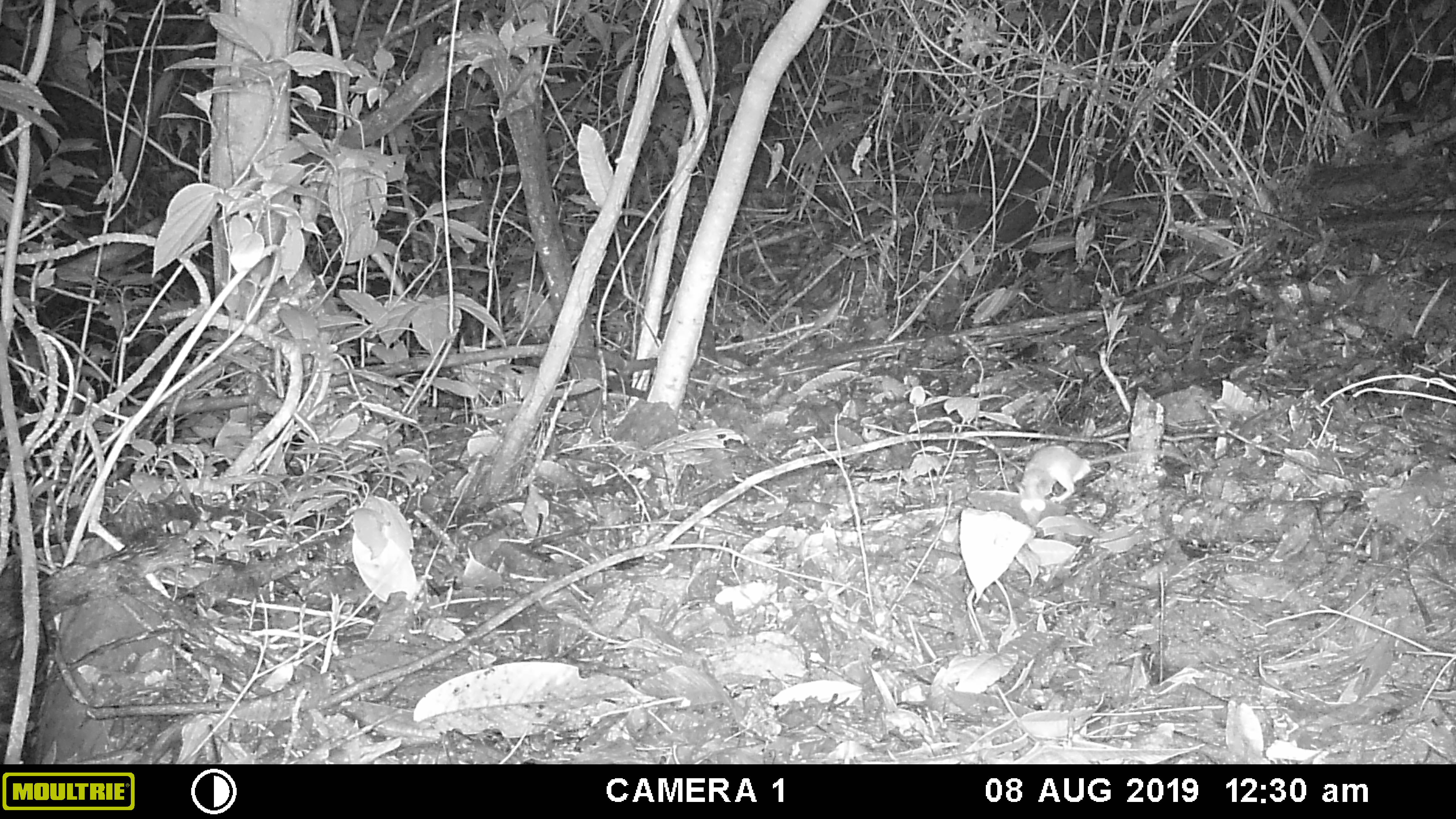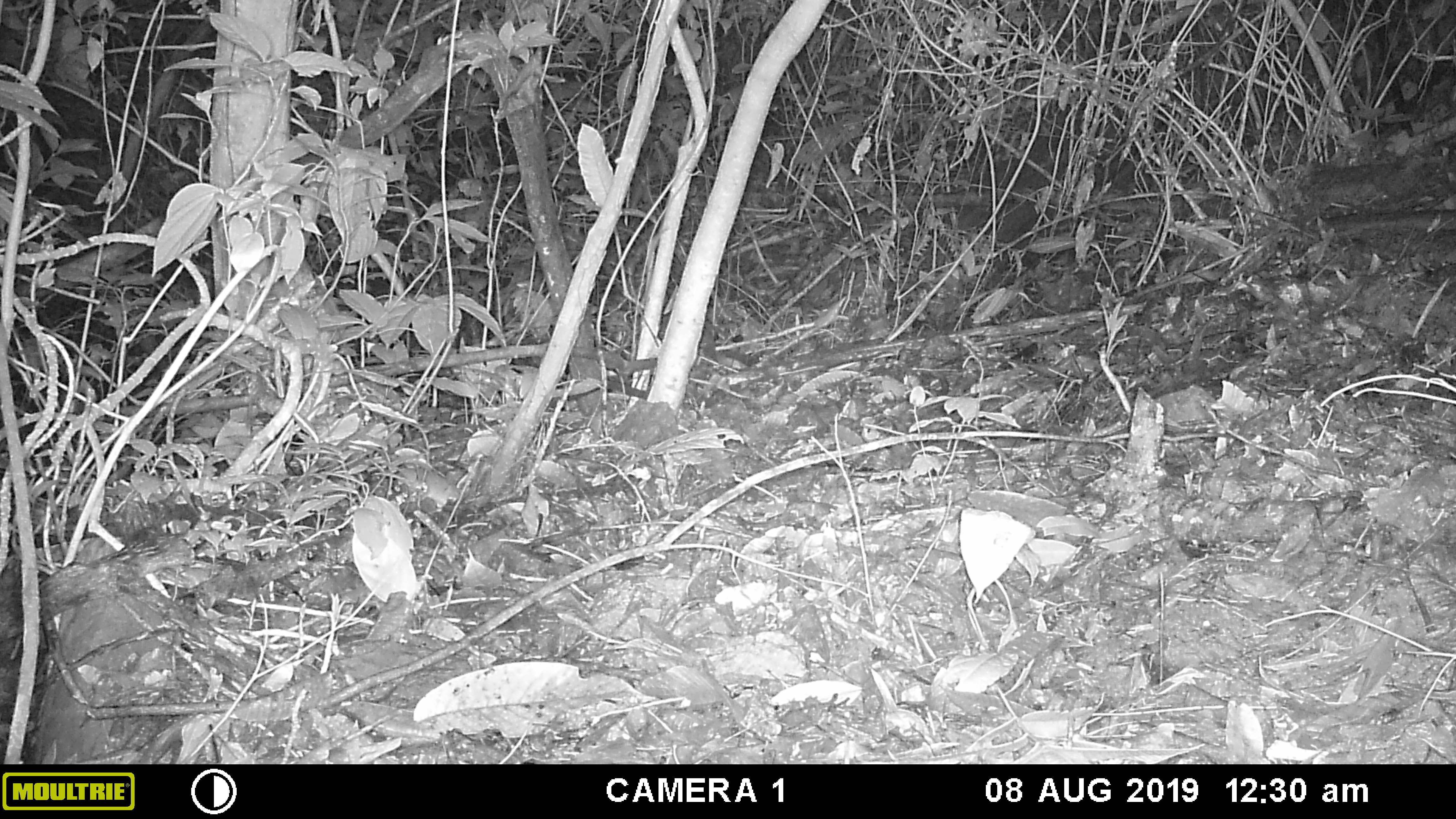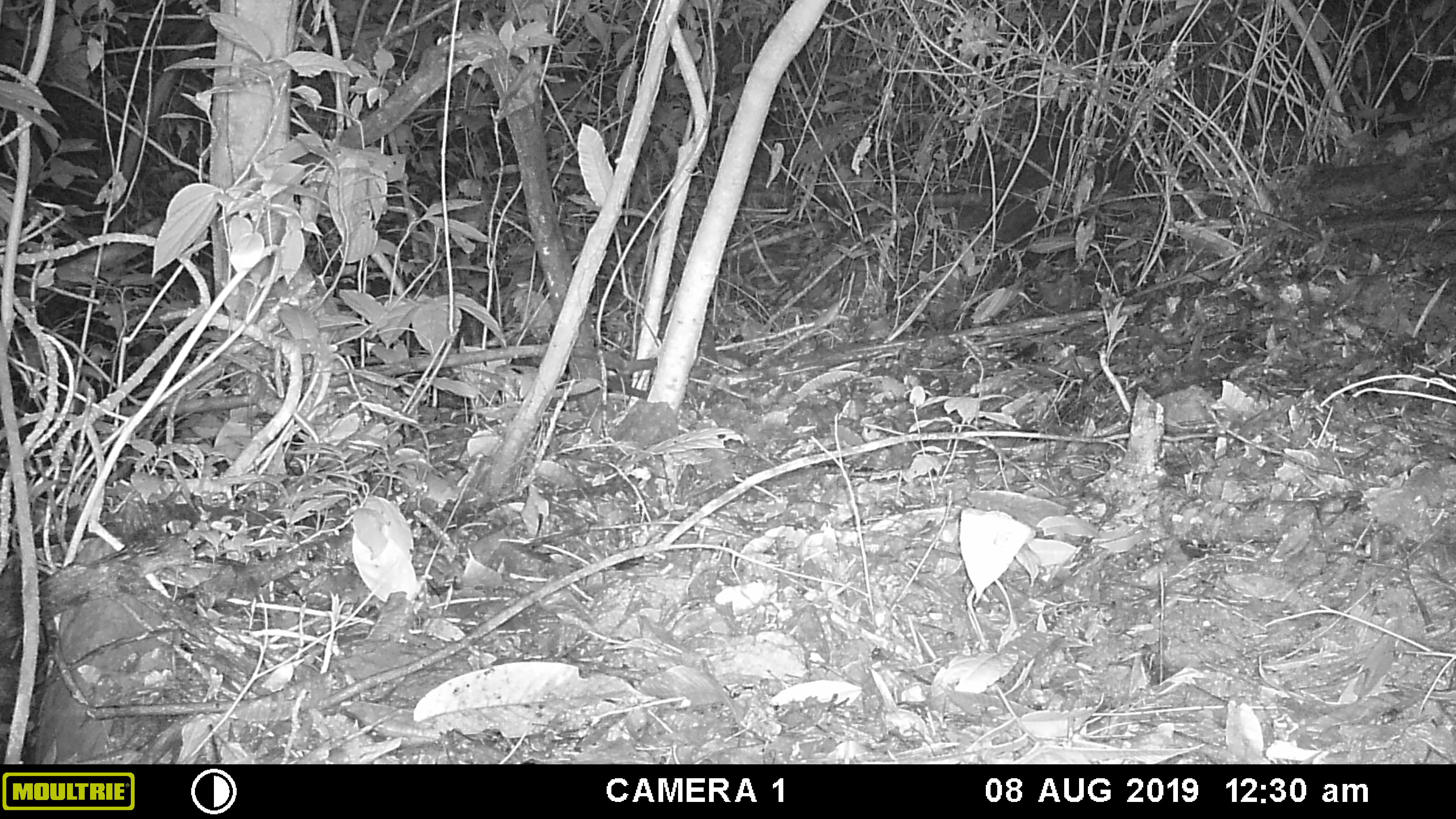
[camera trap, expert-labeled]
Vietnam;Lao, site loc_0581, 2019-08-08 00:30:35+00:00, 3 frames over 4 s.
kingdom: Animalia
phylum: Chordata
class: Mammalia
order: Rodentia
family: Muridae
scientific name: Muridae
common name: old-world mice and rats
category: unidentified murid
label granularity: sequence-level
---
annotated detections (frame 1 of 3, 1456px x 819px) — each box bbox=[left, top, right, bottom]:
unidentified murid: bbox=[1014, 445, 1191, 527]